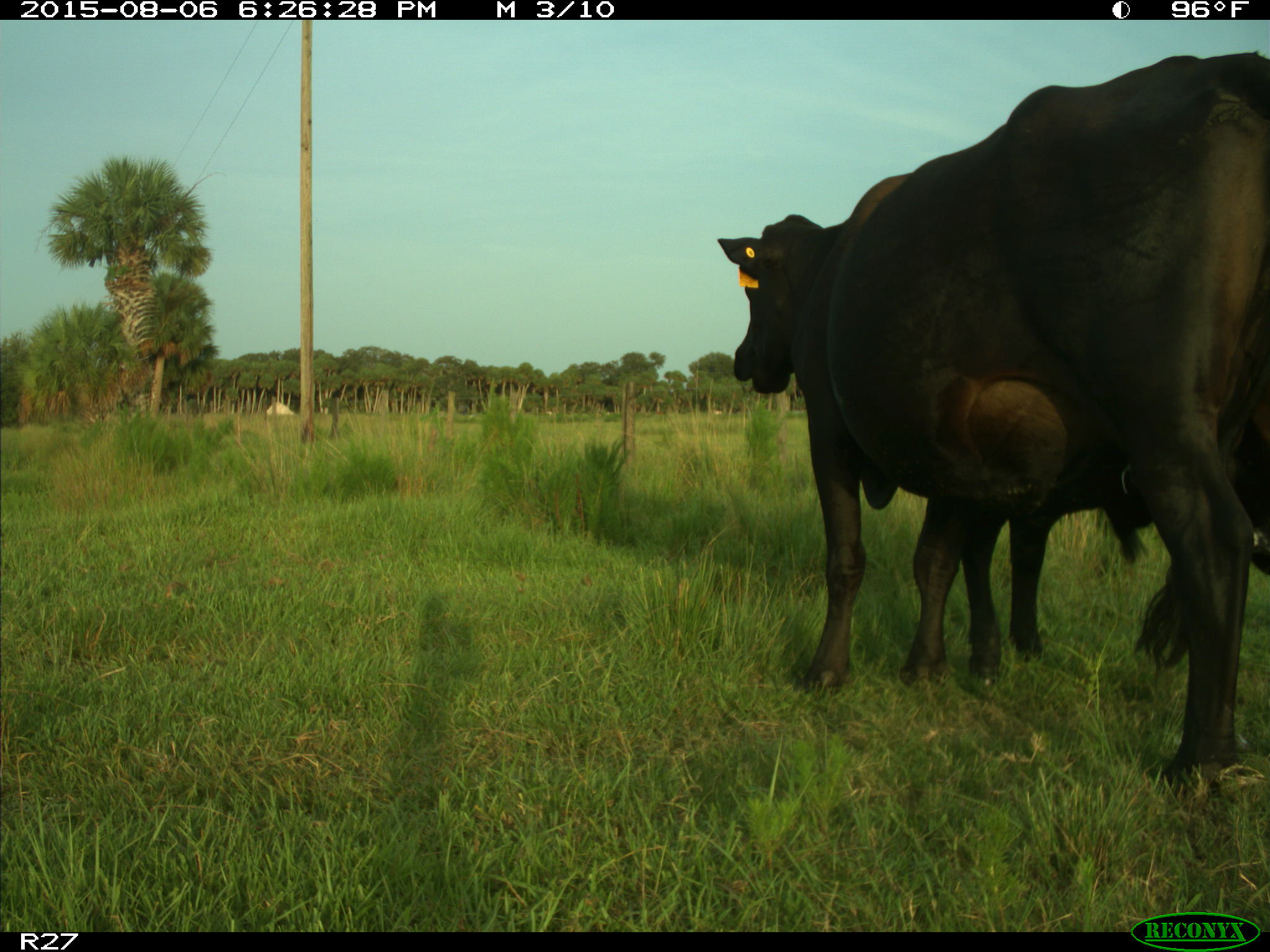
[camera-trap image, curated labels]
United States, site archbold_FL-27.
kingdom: Animalia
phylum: Chordata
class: Mammalia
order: Artiodactyla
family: Bovidae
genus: Bos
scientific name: Bos taurus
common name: domestic cow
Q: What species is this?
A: Bos taurus (domestic cow).